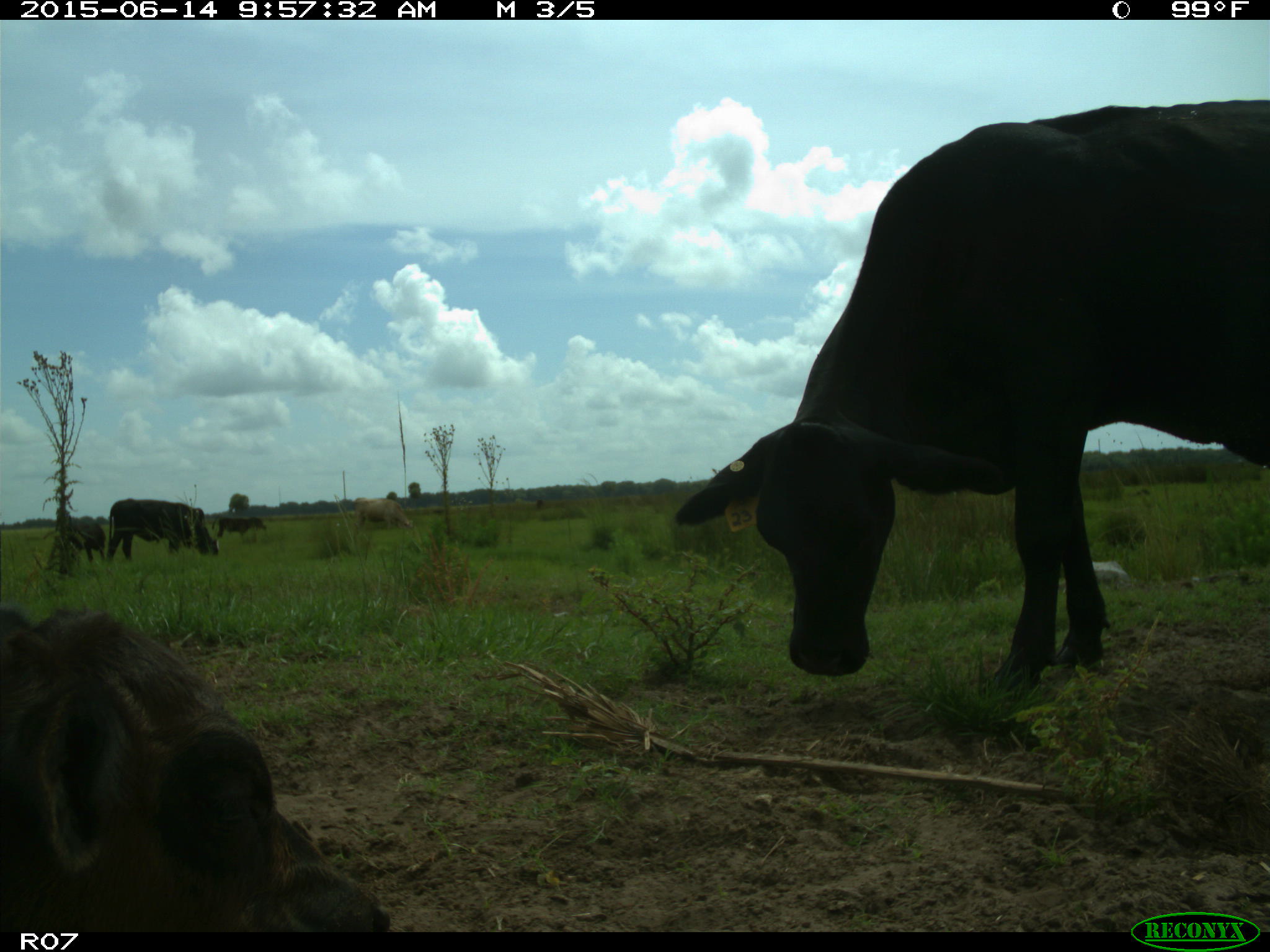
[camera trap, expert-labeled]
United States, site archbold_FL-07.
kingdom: Animalia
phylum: Chordata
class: Mammalia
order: Artiodactyla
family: Bovidae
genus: Bos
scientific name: Bos taurus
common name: domestic cow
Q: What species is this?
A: Bos taurus (domestic cow).